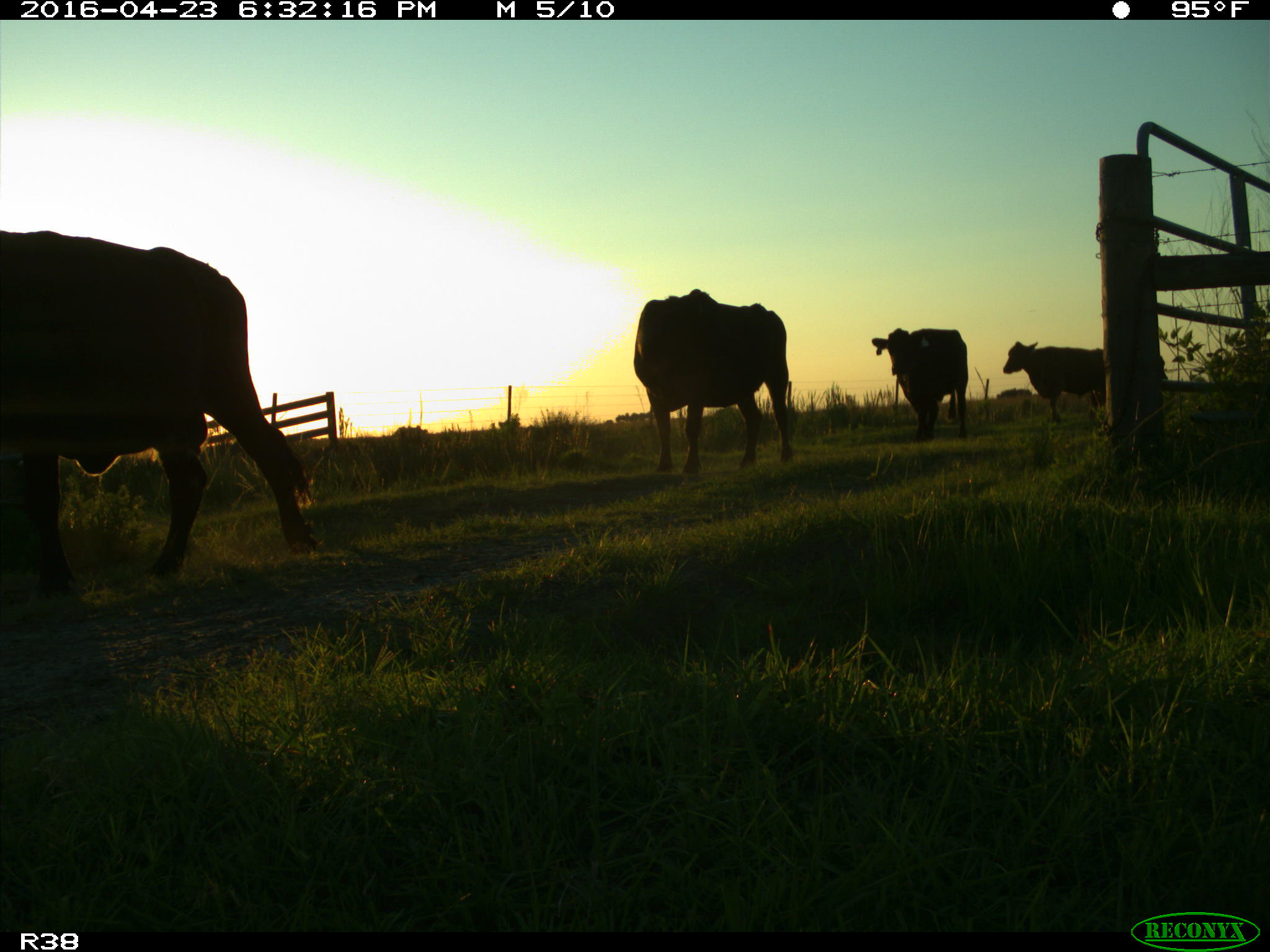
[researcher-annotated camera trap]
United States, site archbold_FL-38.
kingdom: Animalia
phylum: Chordata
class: Mammalia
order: Artiodactyla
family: Bovidae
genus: Bos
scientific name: Bos taurus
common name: domestic cow